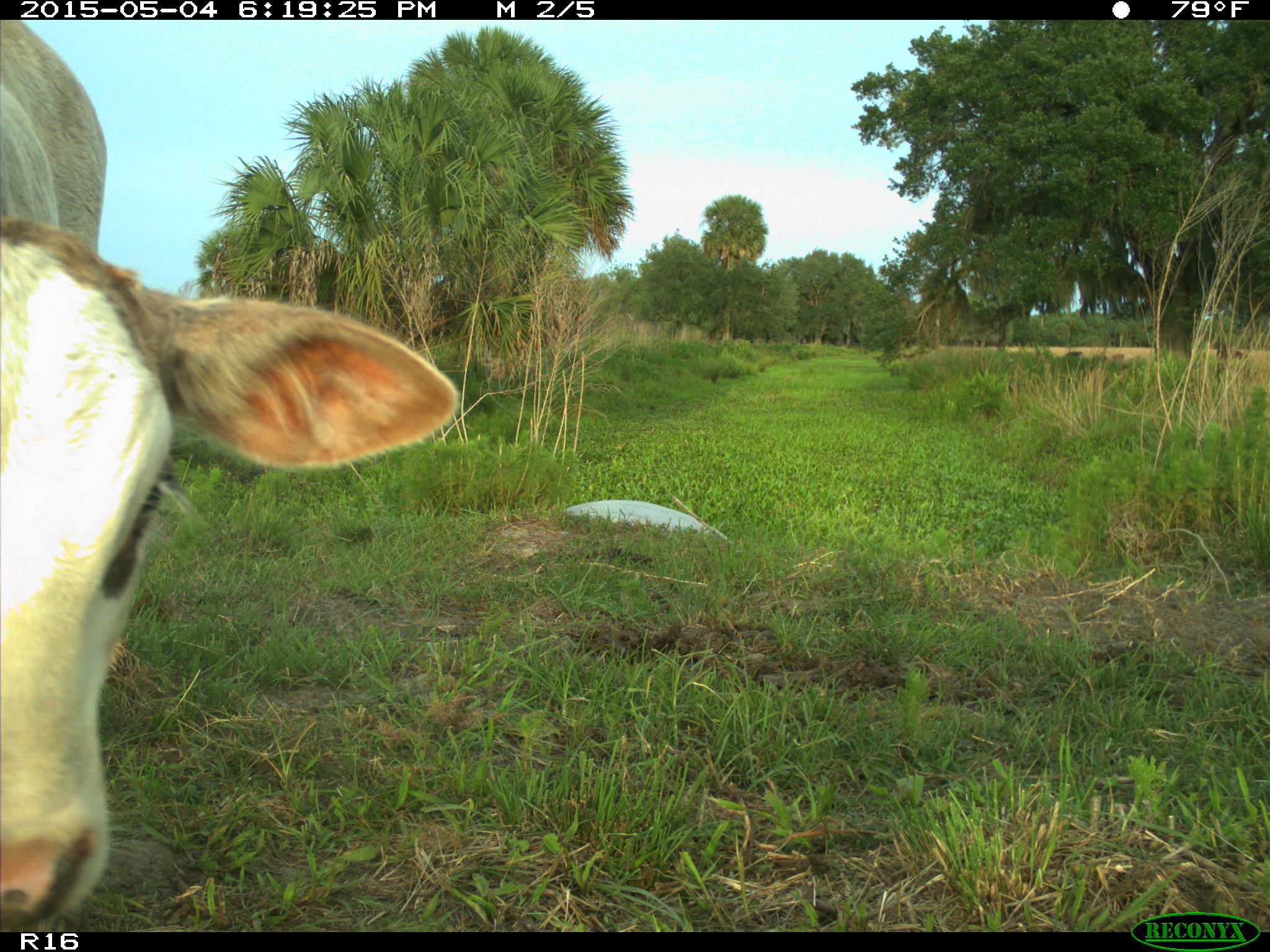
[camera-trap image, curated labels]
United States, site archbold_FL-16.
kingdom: Animalia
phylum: Chordata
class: Mammalia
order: Artiodactyla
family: Bovidae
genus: Bos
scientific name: Bos taurus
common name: domestic cow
Bos taurus (domestic cow).